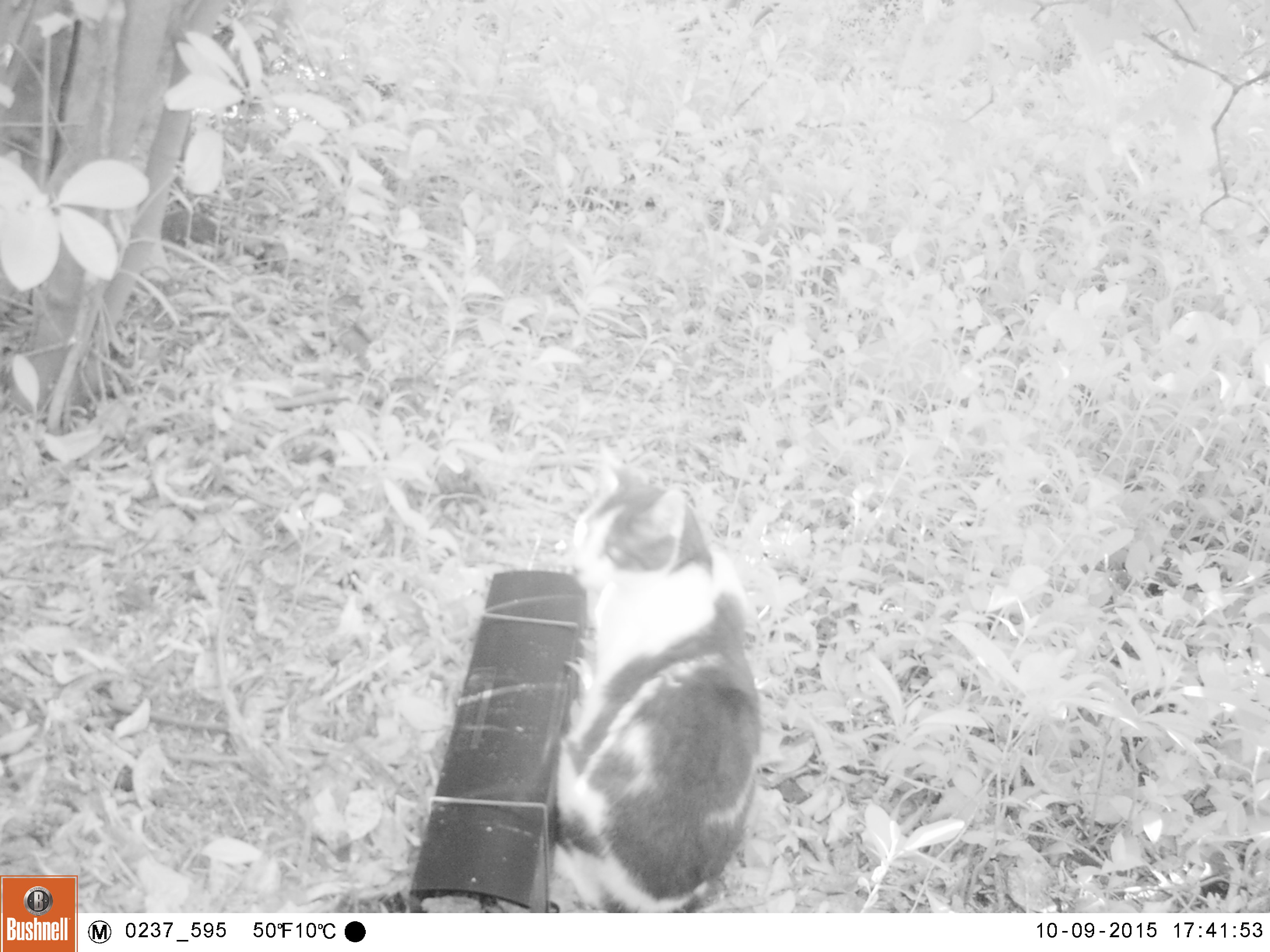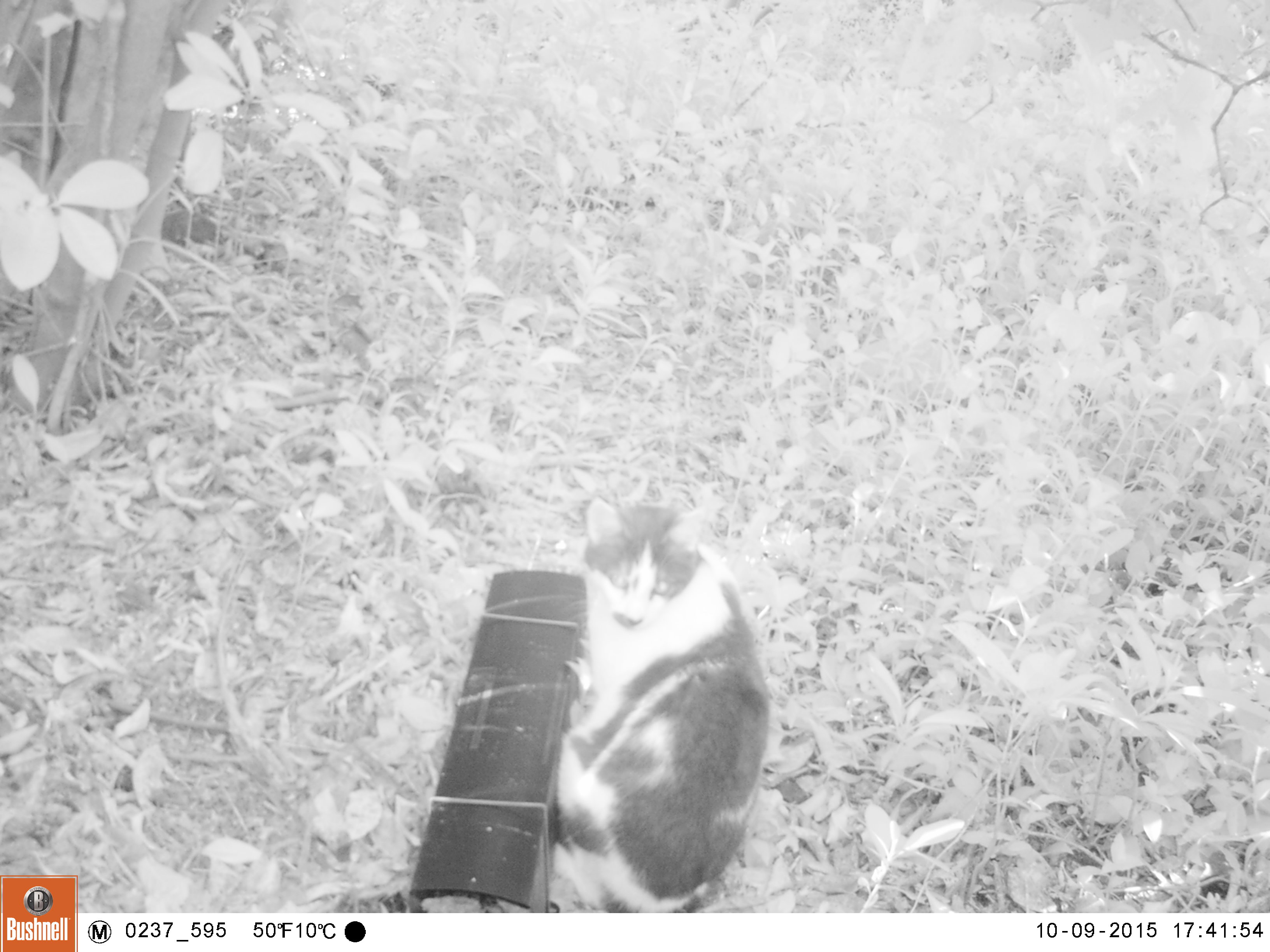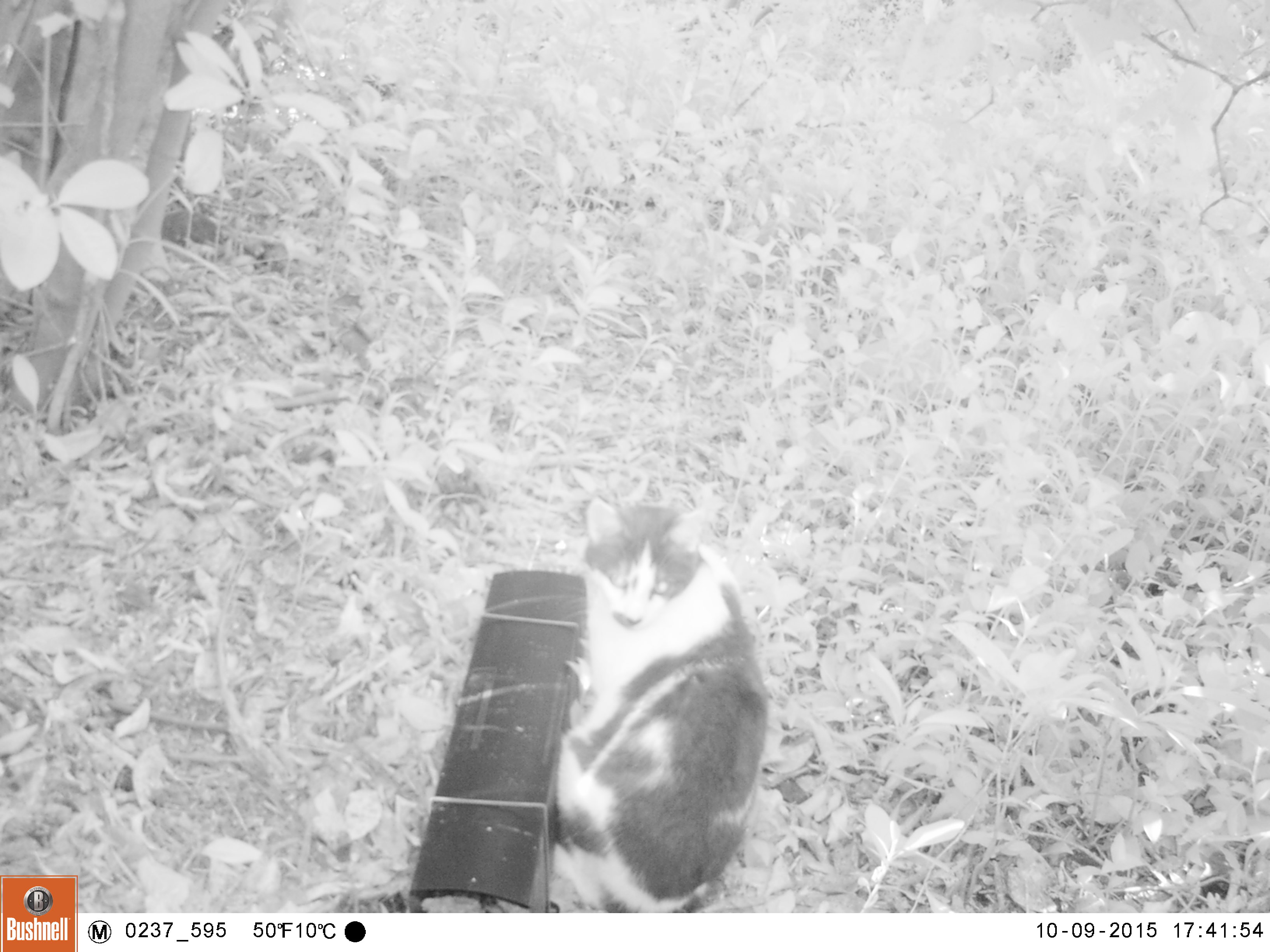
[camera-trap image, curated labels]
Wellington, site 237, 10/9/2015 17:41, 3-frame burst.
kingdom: Animalia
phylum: Chordata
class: Mammalia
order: Carnivora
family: Felidae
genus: Felis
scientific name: Felis catus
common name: cat